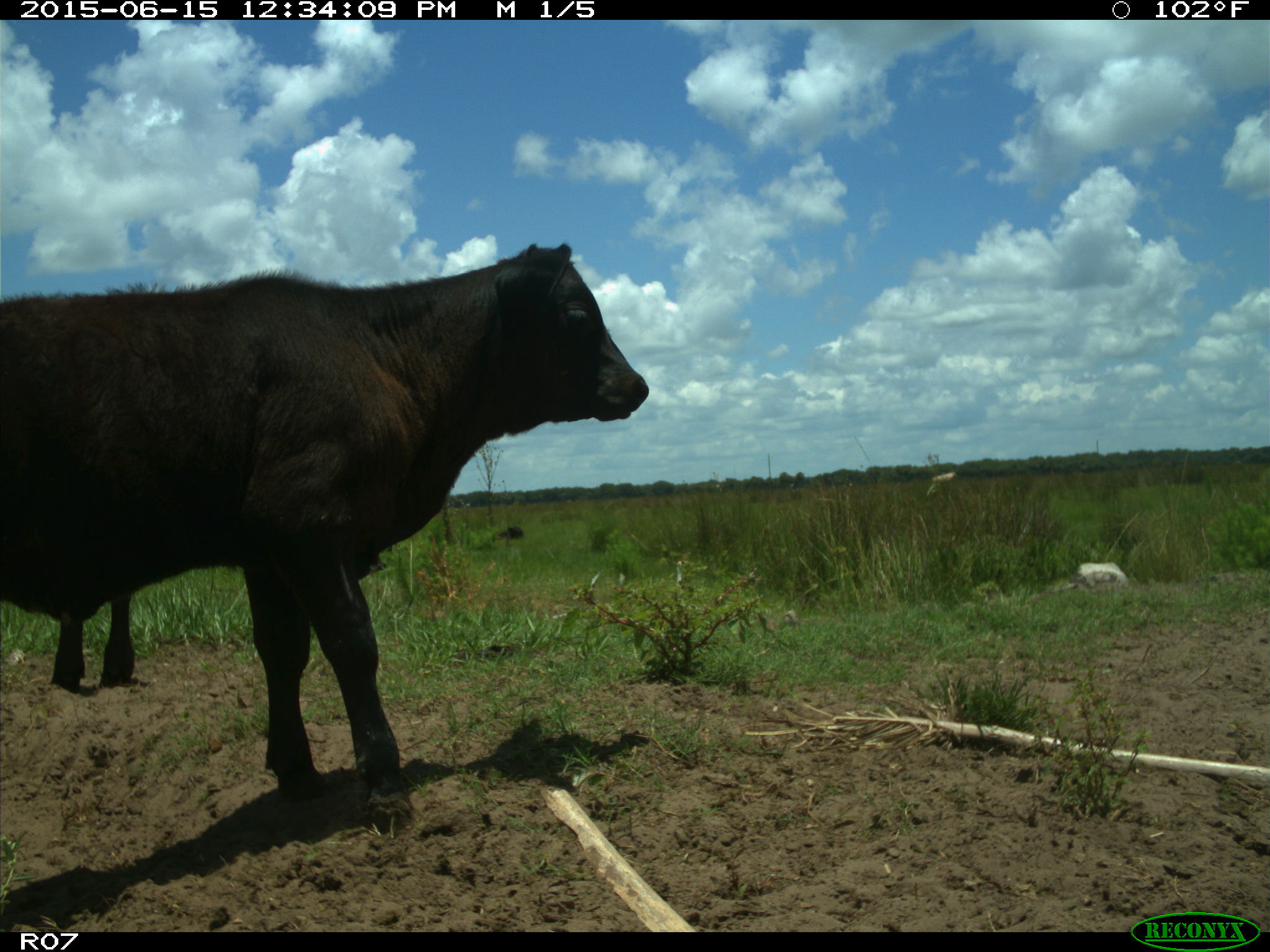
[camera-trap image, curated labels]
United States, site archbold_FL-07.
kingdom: Animalia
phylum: Chordata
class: Mammalia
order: Artiodactyla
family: Bovidae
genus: Bos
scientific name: Bos taurus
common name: domestic cow